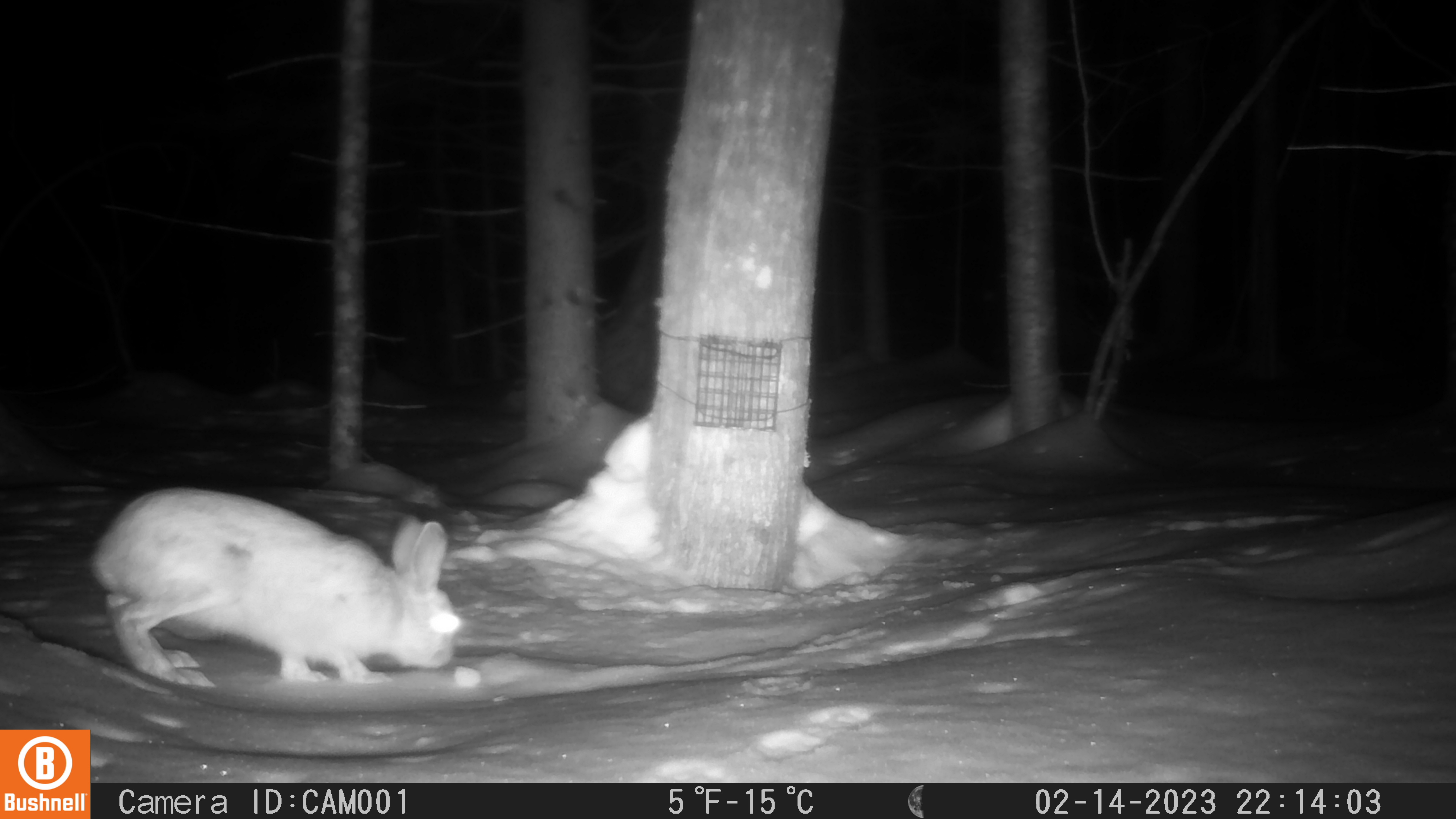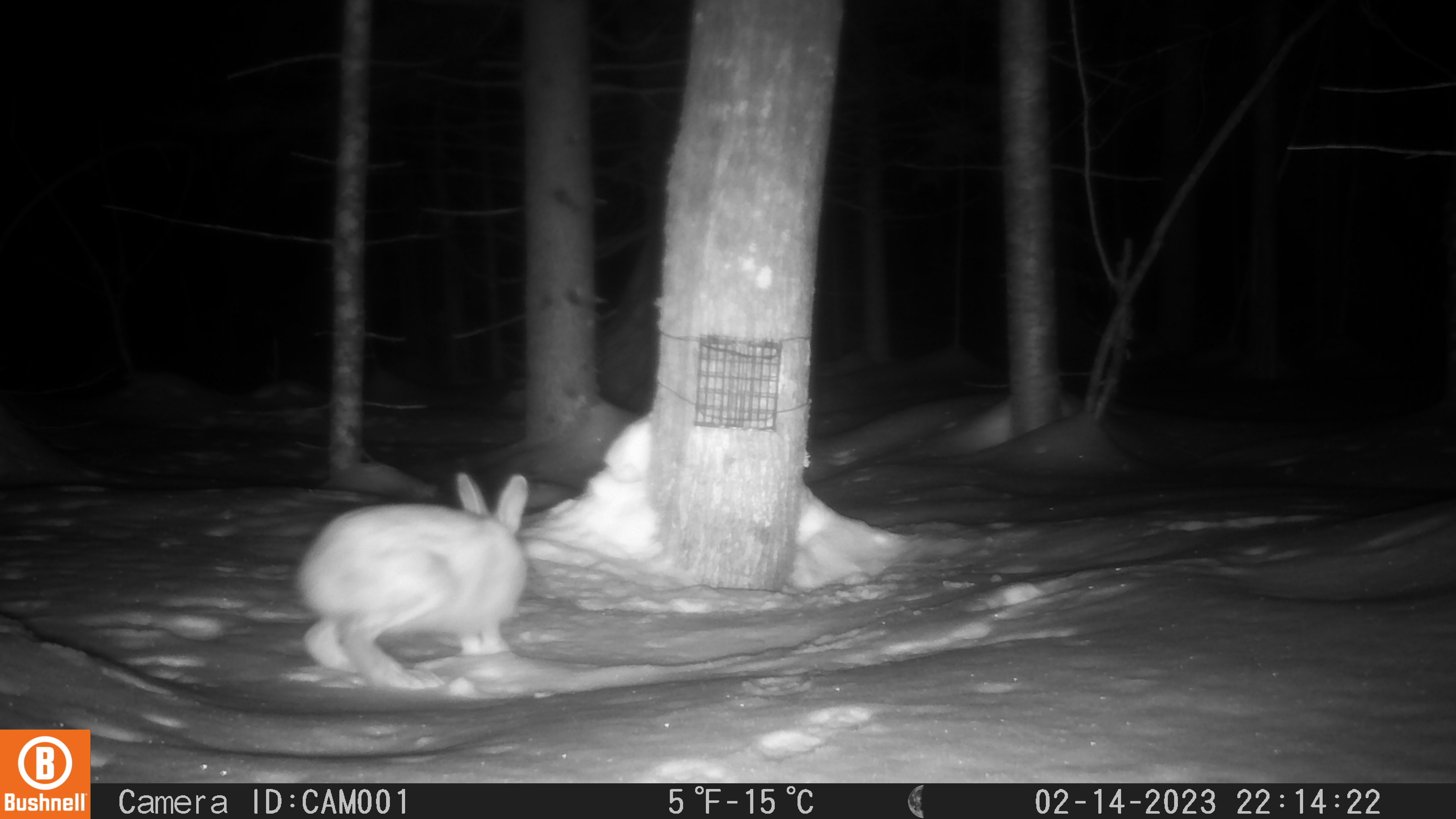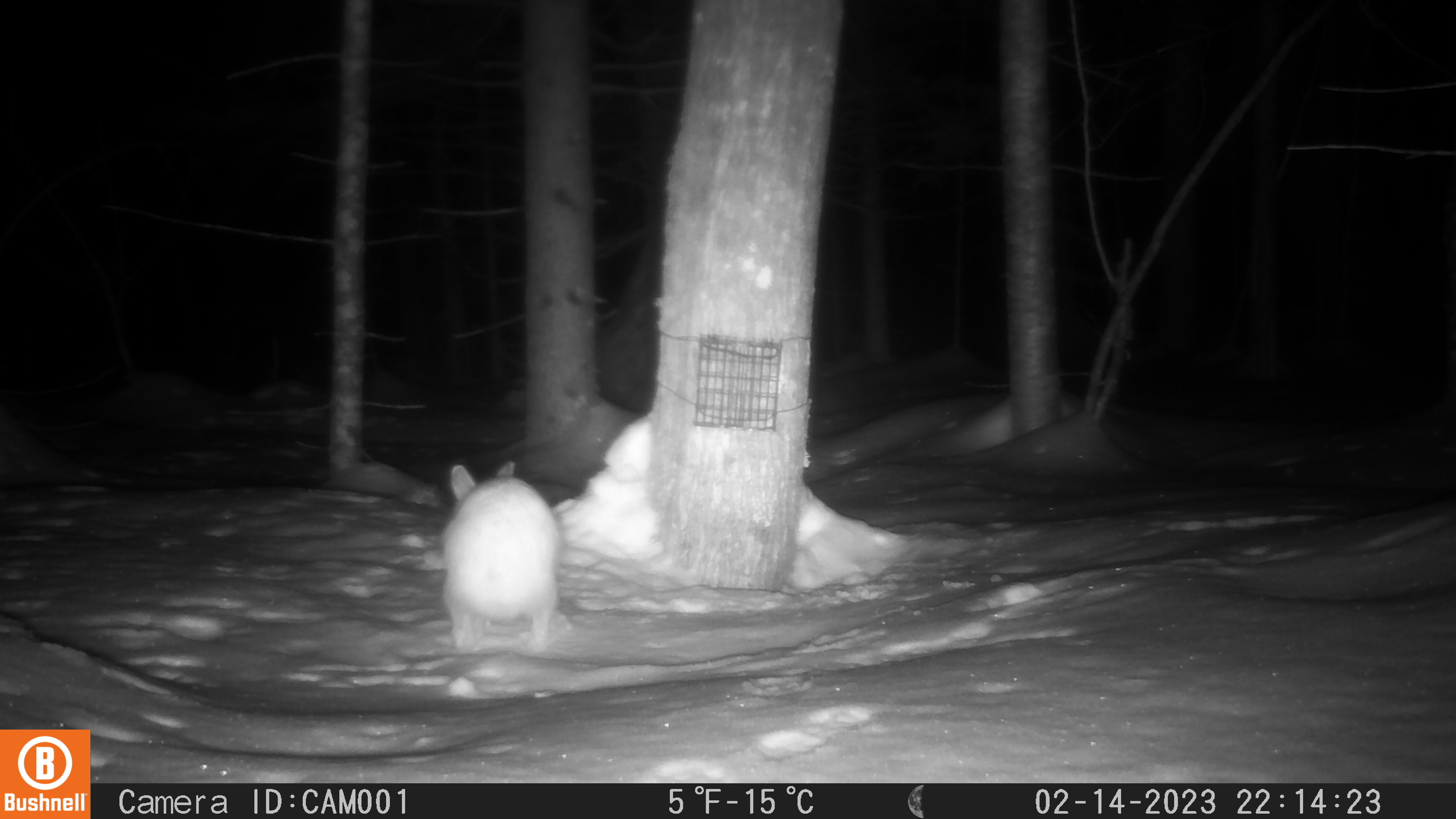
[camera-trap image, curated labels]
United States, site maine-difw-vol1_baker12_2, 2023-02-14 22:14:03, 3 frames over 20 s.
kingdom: Animalia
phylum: Chordata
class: Mammalia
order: Lagomorpha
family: Leporidae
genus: Lepus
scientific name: Lepus americanus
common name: snowshoe hare